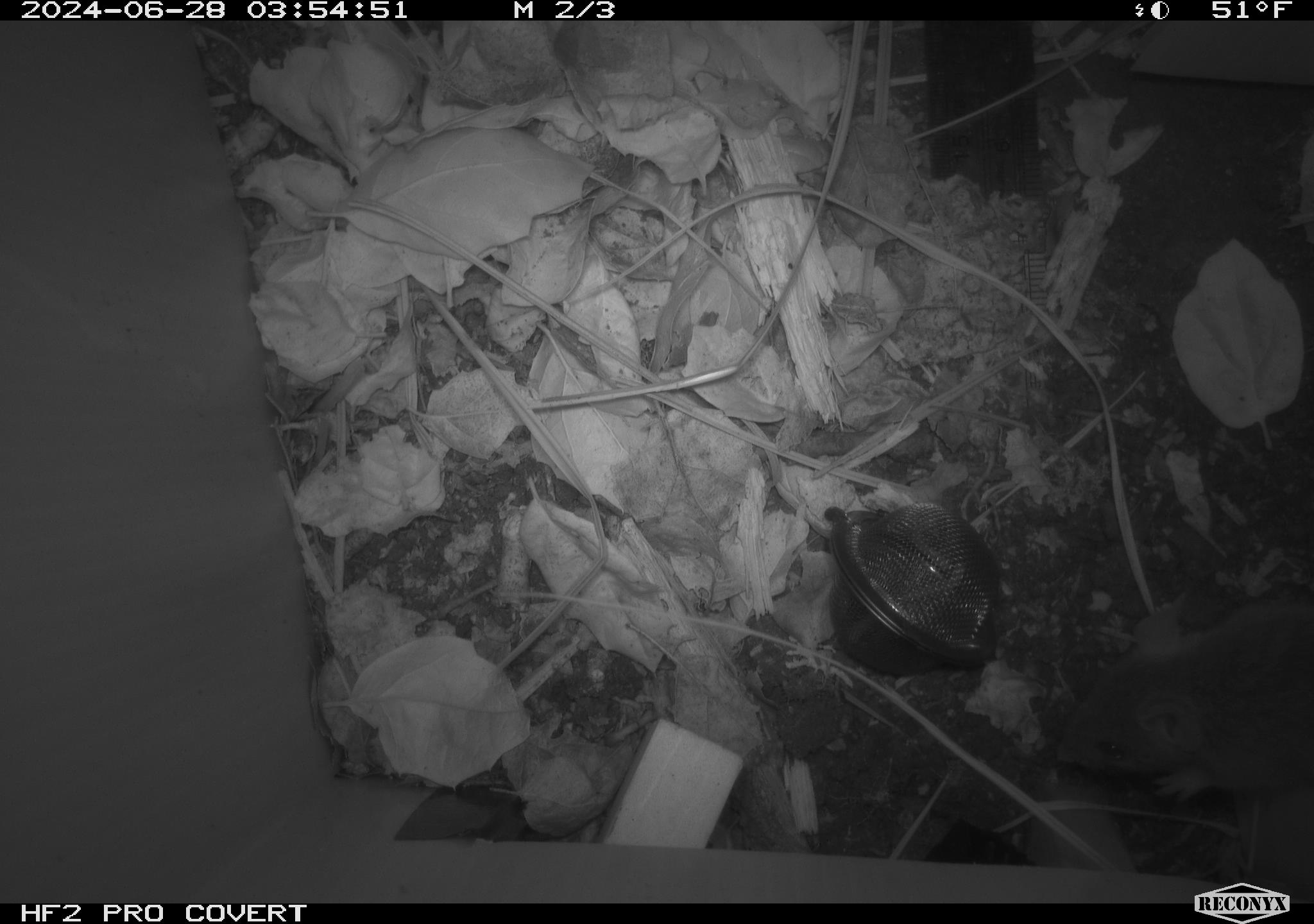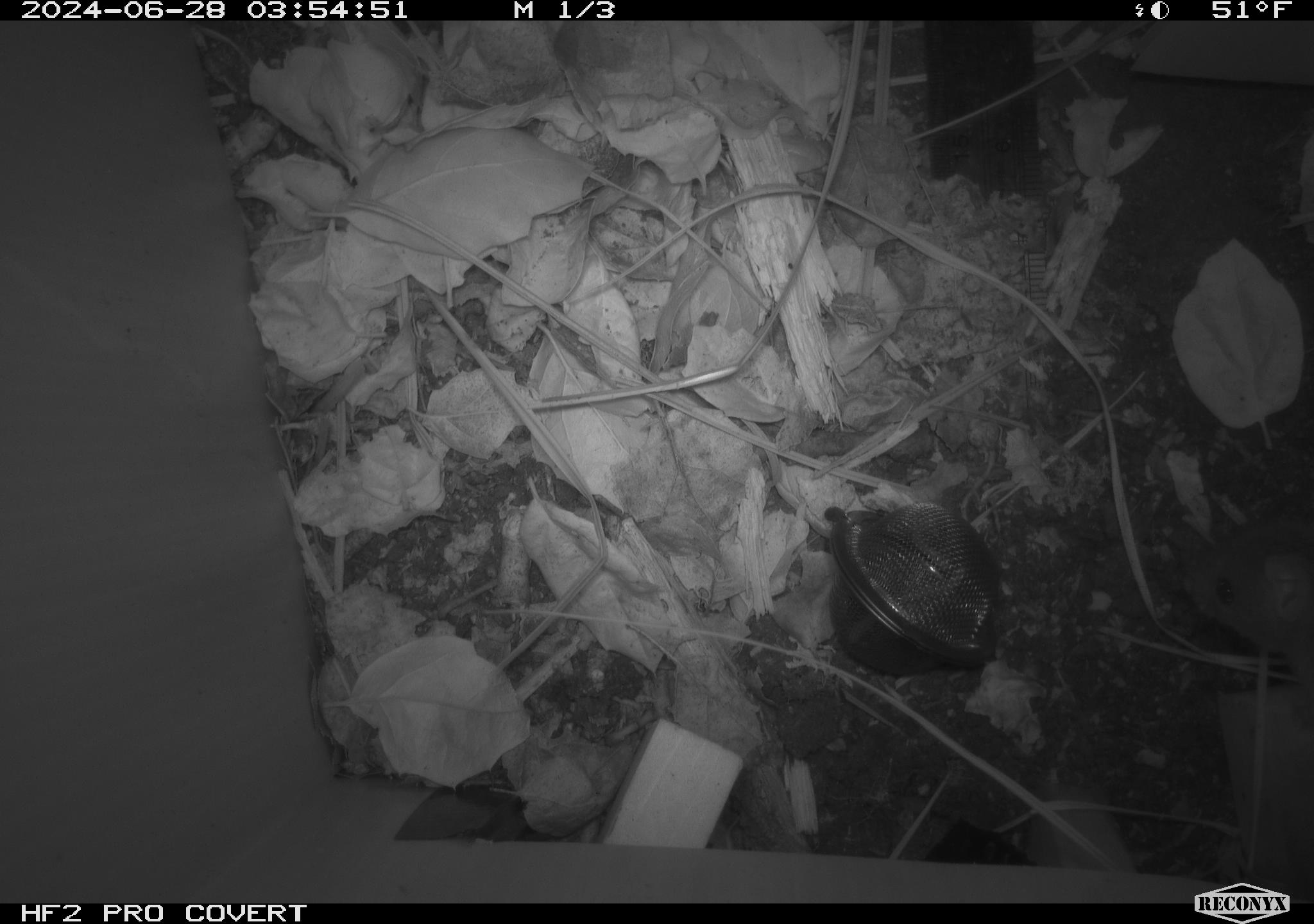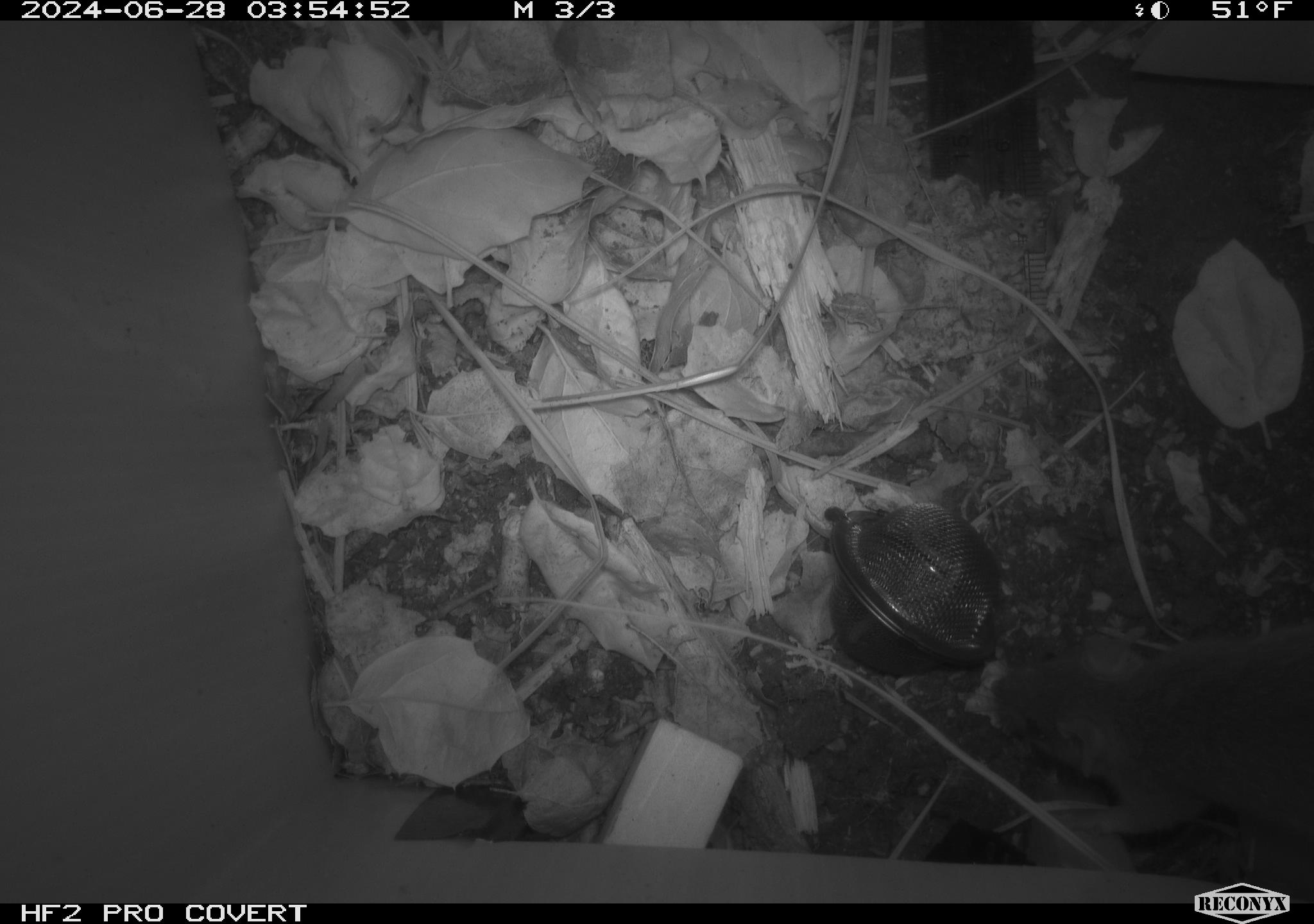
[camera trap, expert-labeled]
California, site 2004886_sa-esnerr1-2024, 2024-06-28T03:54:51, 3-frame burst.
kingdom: Animalia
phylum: Chordata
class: Mammalia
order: Rodentia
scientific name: Rodentia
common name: rodent